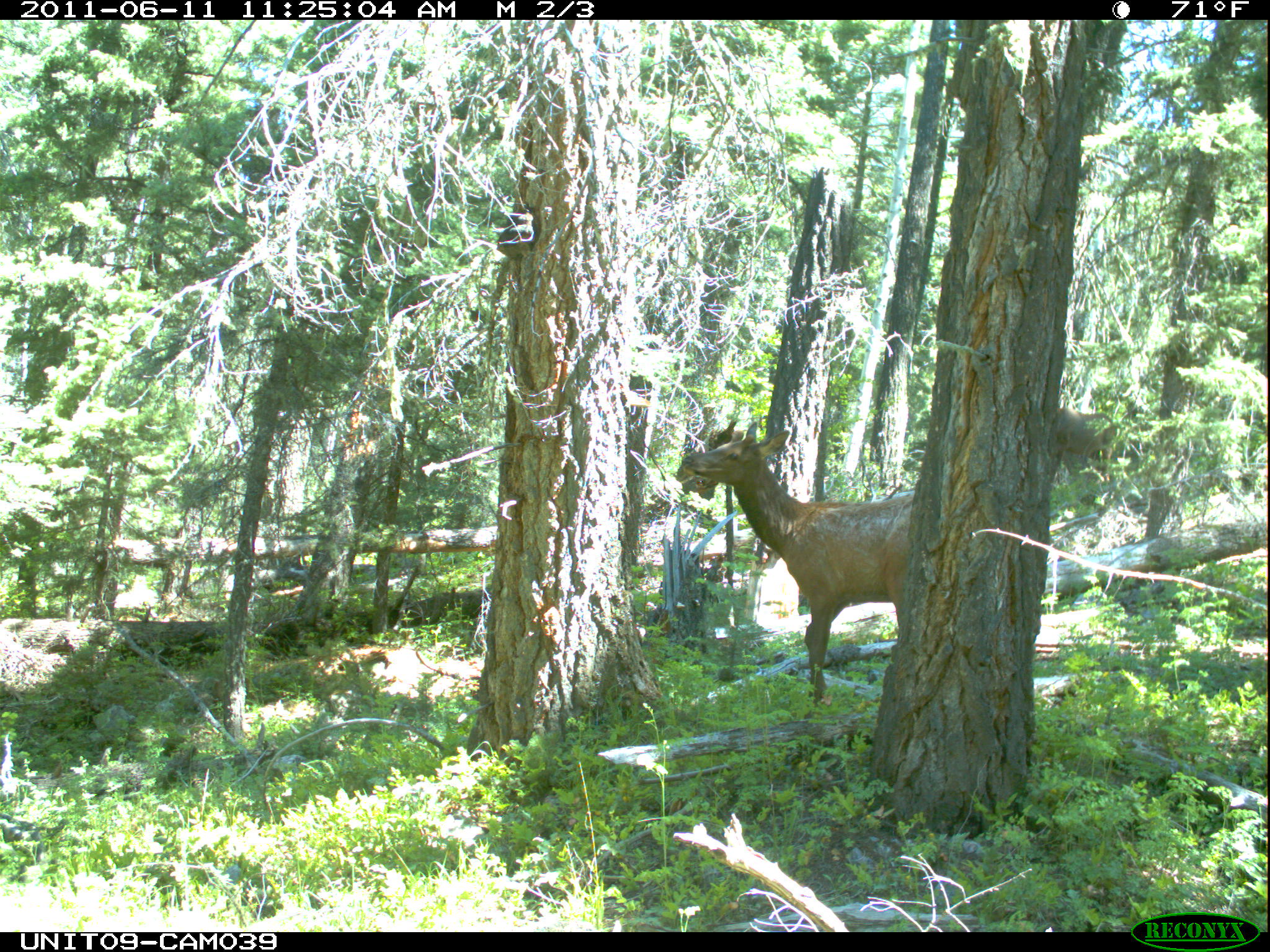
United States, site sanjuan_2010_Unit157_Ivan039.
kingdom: Animalia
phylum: Chordata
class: Mammalia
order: Artiodactyla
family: Cervidae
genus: Cervus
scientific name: Cervus elaphus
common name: red deer